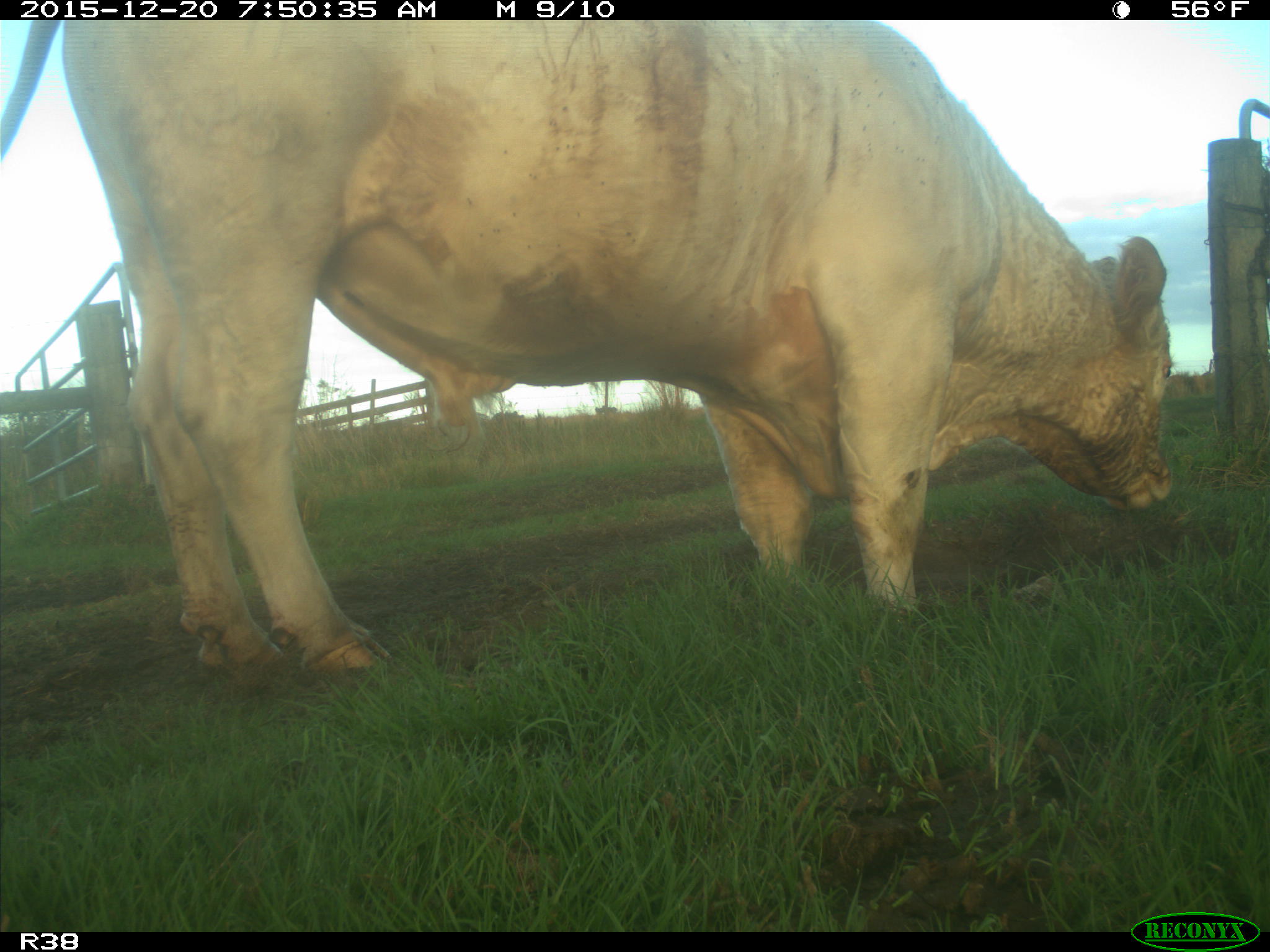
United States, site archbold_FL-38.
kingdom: Animalia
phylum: Chordata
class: Mammalia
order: Artiodactyla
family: Bovidae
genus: Bos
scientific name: Bos taurus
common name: domestic cow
Bos taurus (domestic cow).